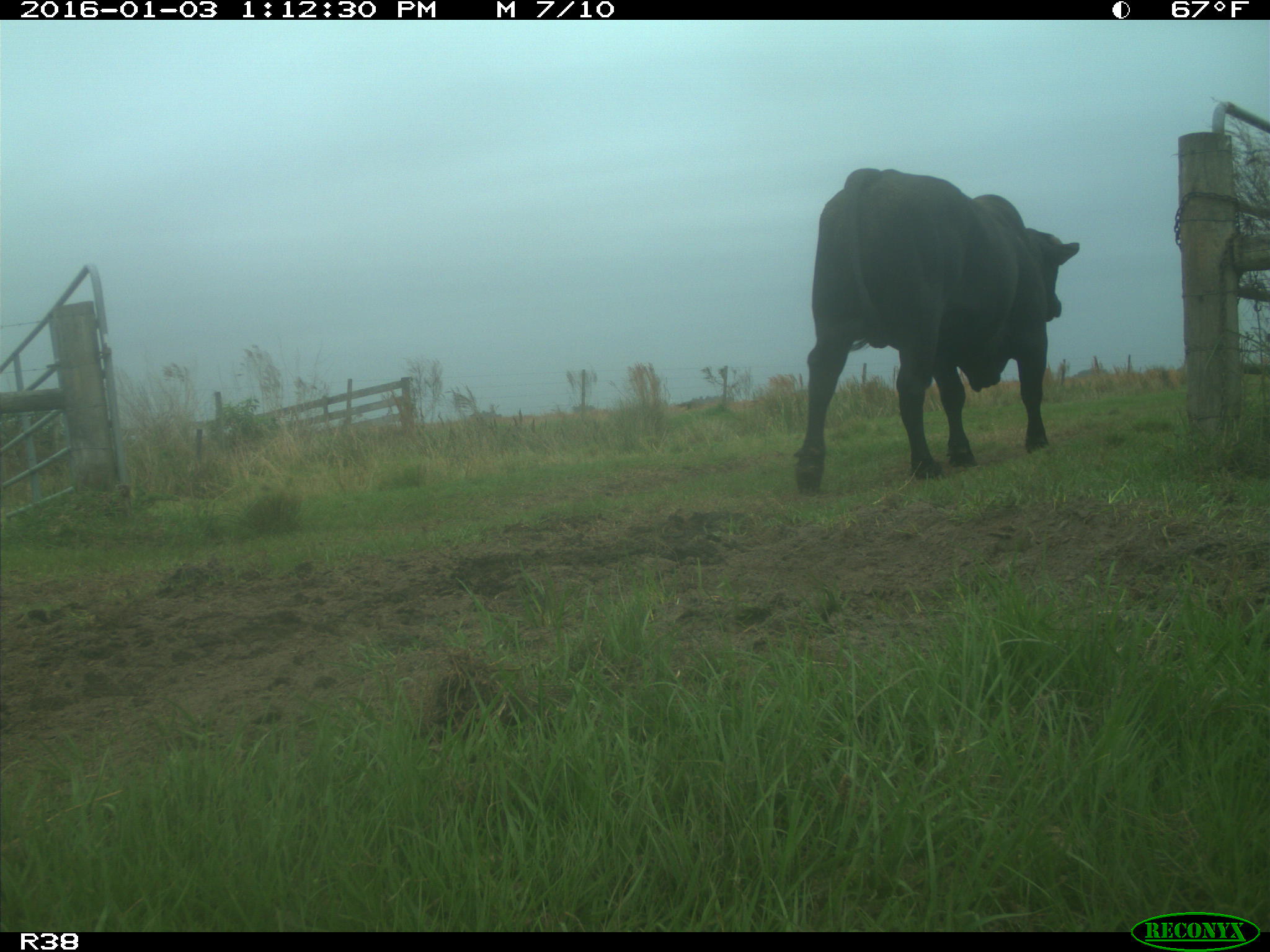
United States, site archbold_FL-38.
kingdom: Animalia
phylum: Chordata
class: Mammalia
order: Artiodactyla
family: Bovidae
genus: Bos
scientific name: Bos taurus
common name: domestic cow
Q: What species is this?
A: Bos taurus (domestic cow).